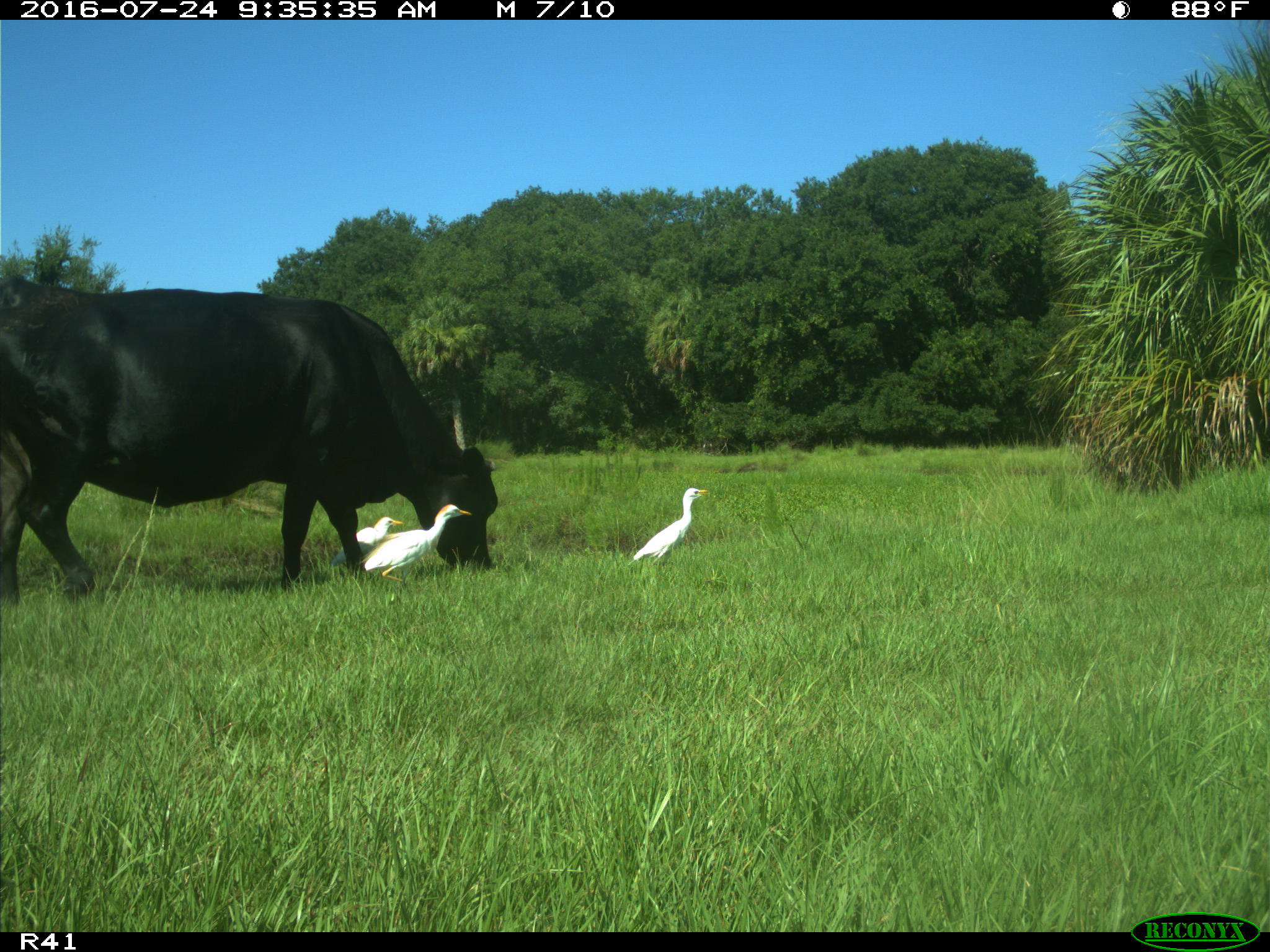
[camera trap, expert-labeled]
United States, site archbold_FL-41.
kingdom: Animalia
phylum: Chordata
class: Mammalia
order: Artiodactyla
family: Bovidae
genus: Bos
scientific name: Bos taurus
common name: domestic cow